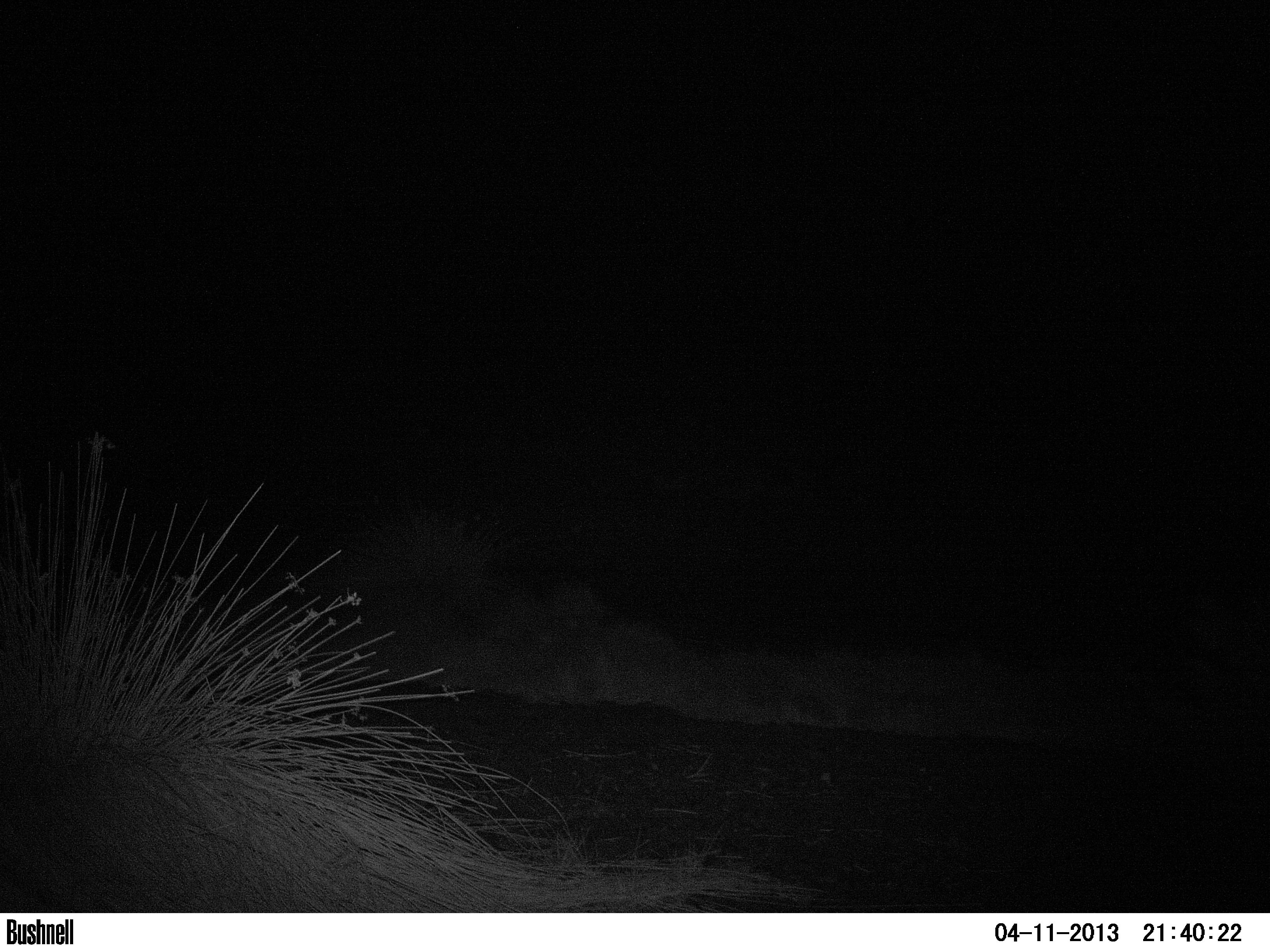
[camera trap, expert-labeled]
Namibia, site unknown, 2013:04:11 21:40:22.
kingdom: Animalia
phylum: Chordata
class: Mammalia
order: Perissodactyla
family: Rhinocerotidae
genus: Diceros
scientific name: Diceros bicornis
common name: black rhinoceros